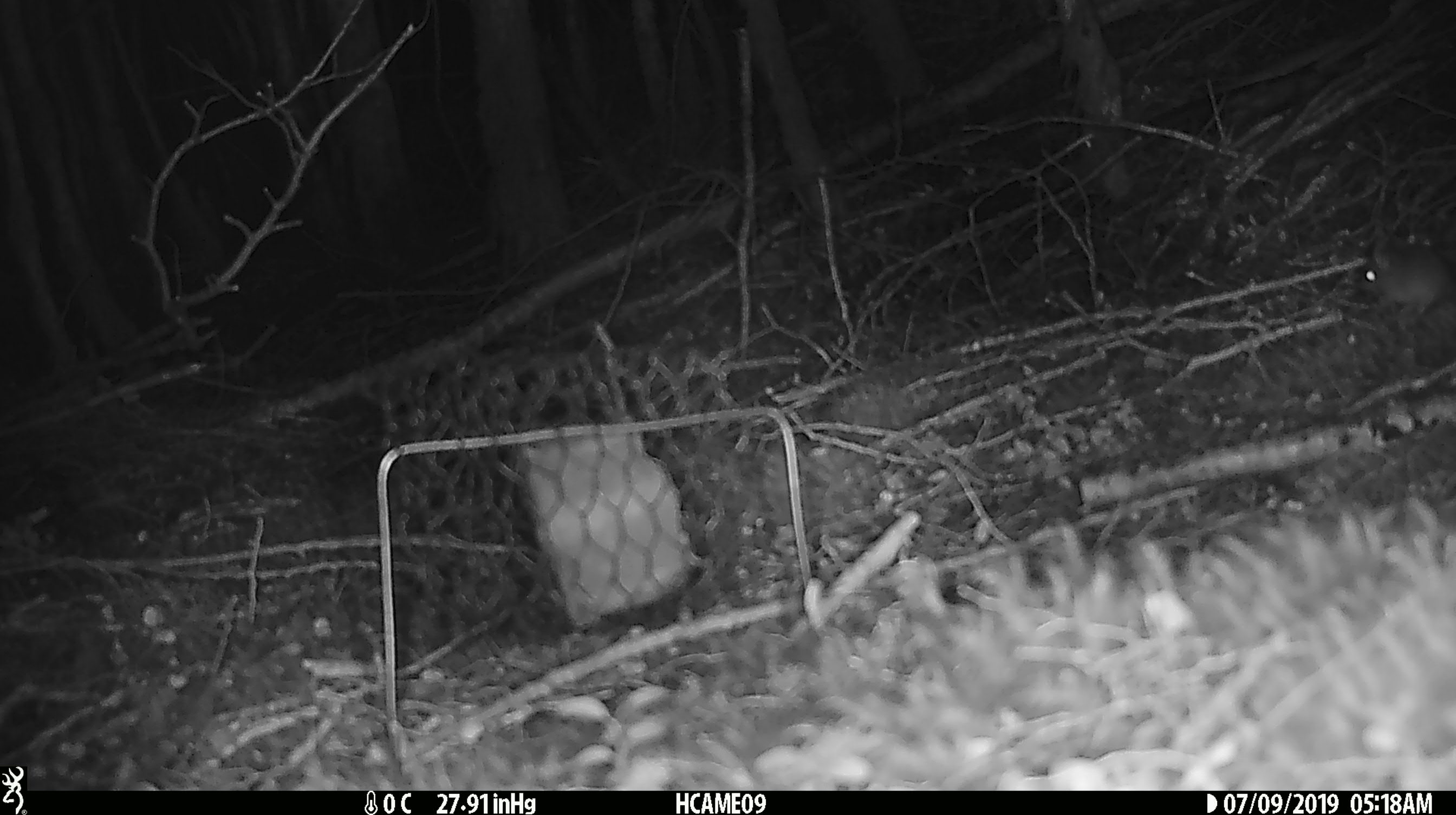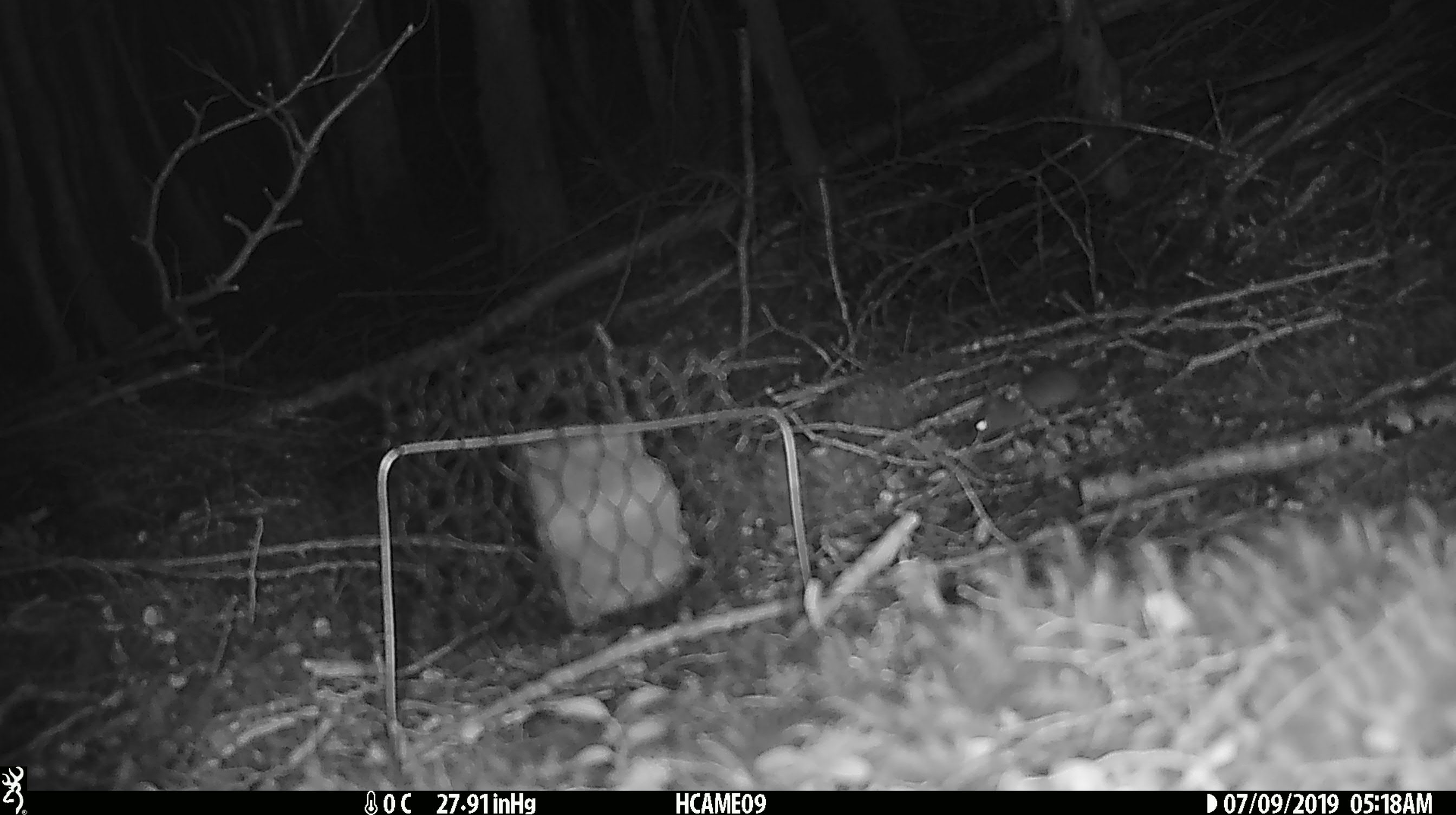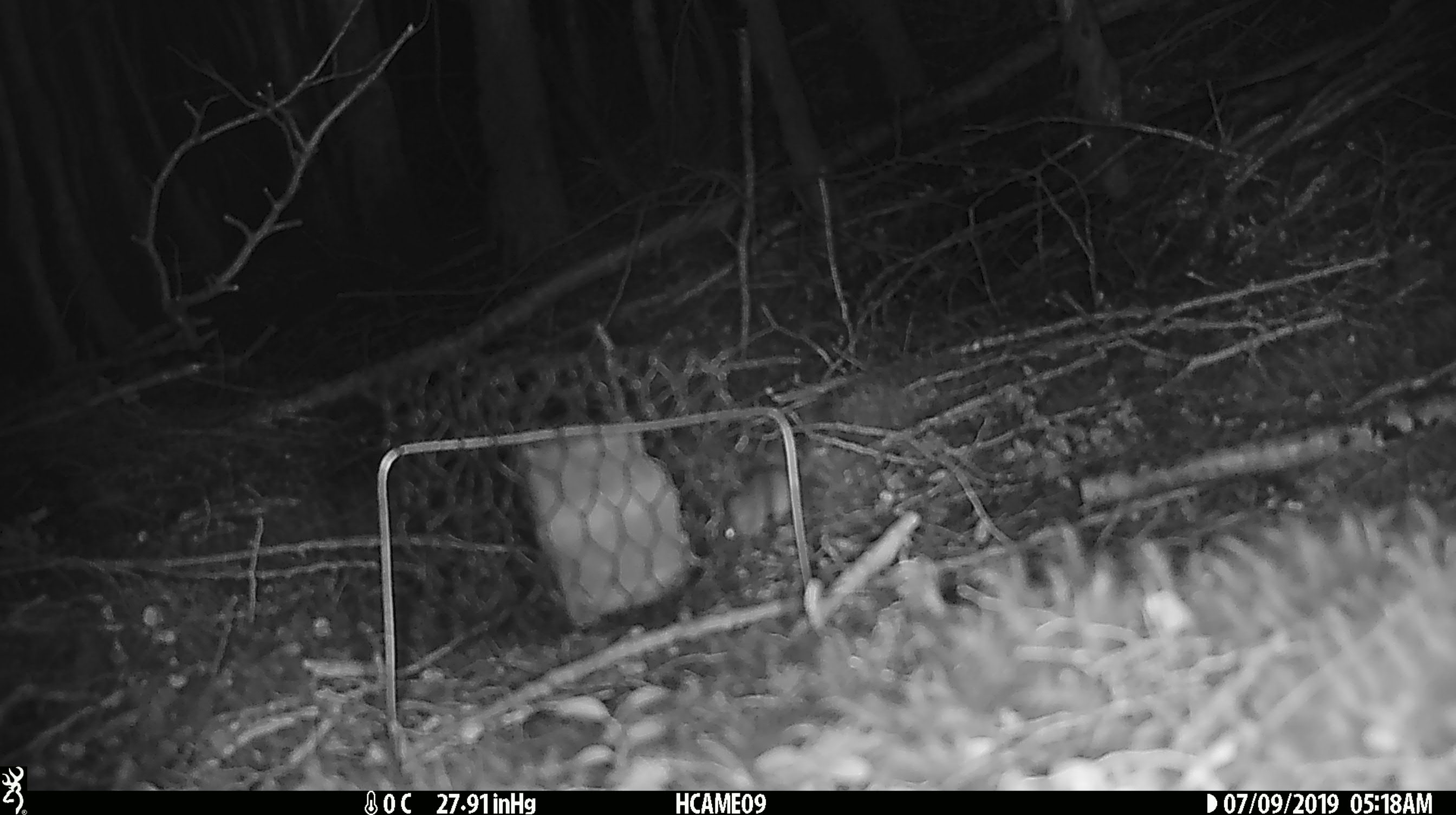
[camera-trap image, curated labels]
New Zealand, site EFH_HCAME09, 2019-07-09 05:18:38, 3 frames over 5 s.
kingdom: Animalia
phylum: Chordata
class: Mammalia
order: Rodentia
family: Muridae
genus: Mus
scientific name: Mus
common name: mouse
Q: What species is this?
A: Mouse (Mus).